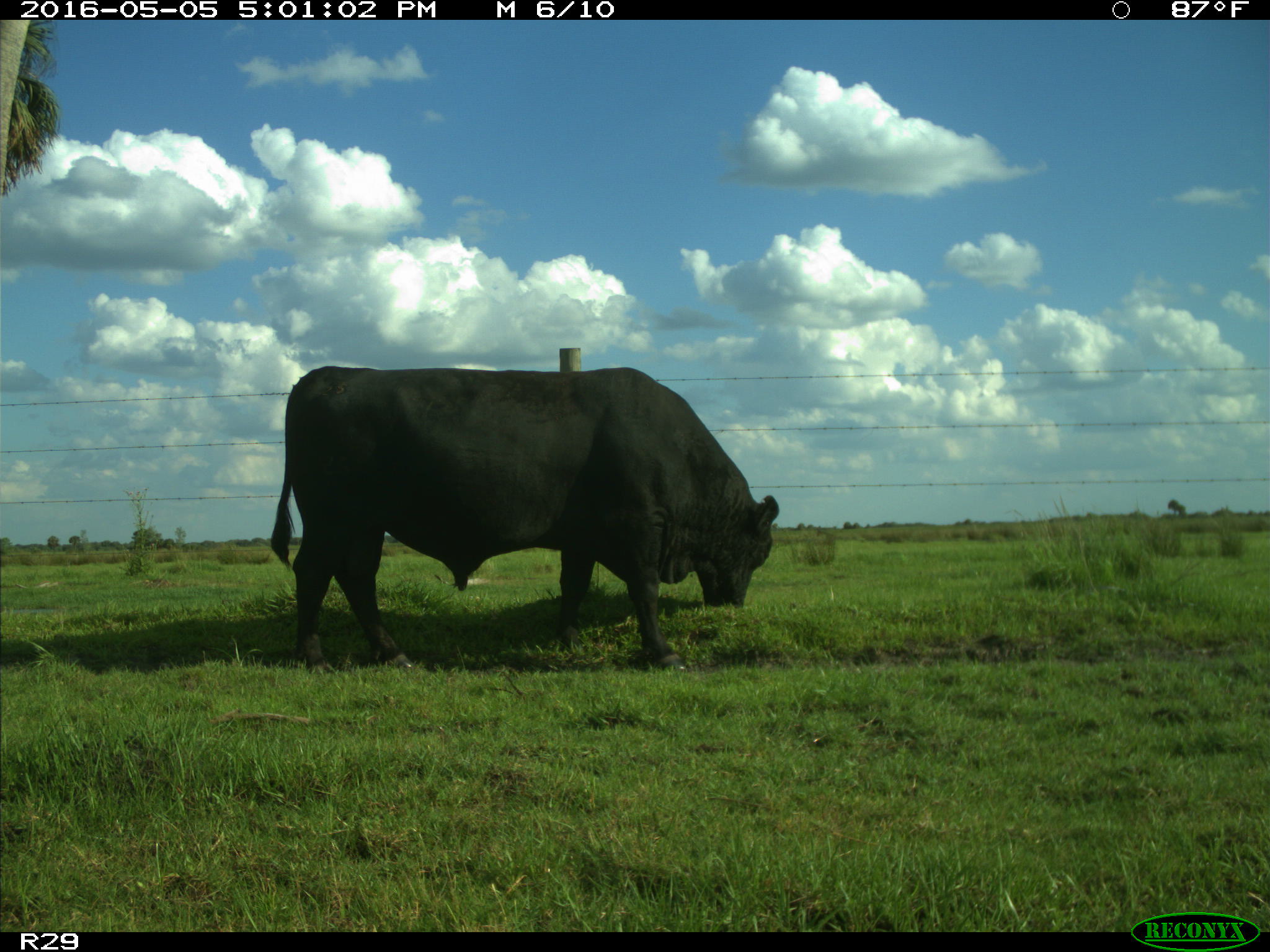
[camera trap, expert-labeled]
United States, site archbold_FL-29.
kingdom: Animalia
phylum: Chordata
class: Mammalia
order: Artiodactyla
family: Bovidae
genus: Bos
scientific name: Bos taurus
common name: domestic cow